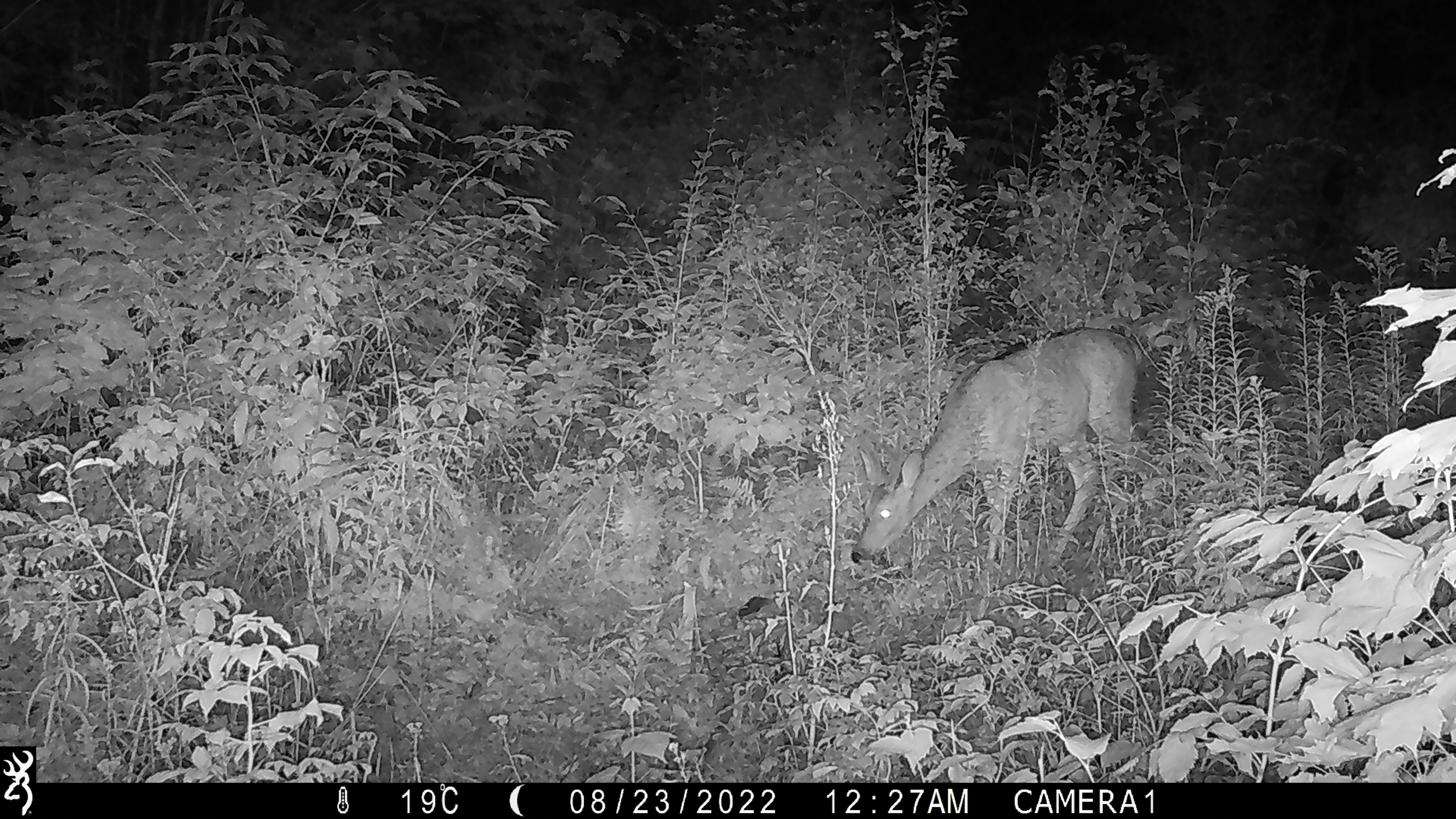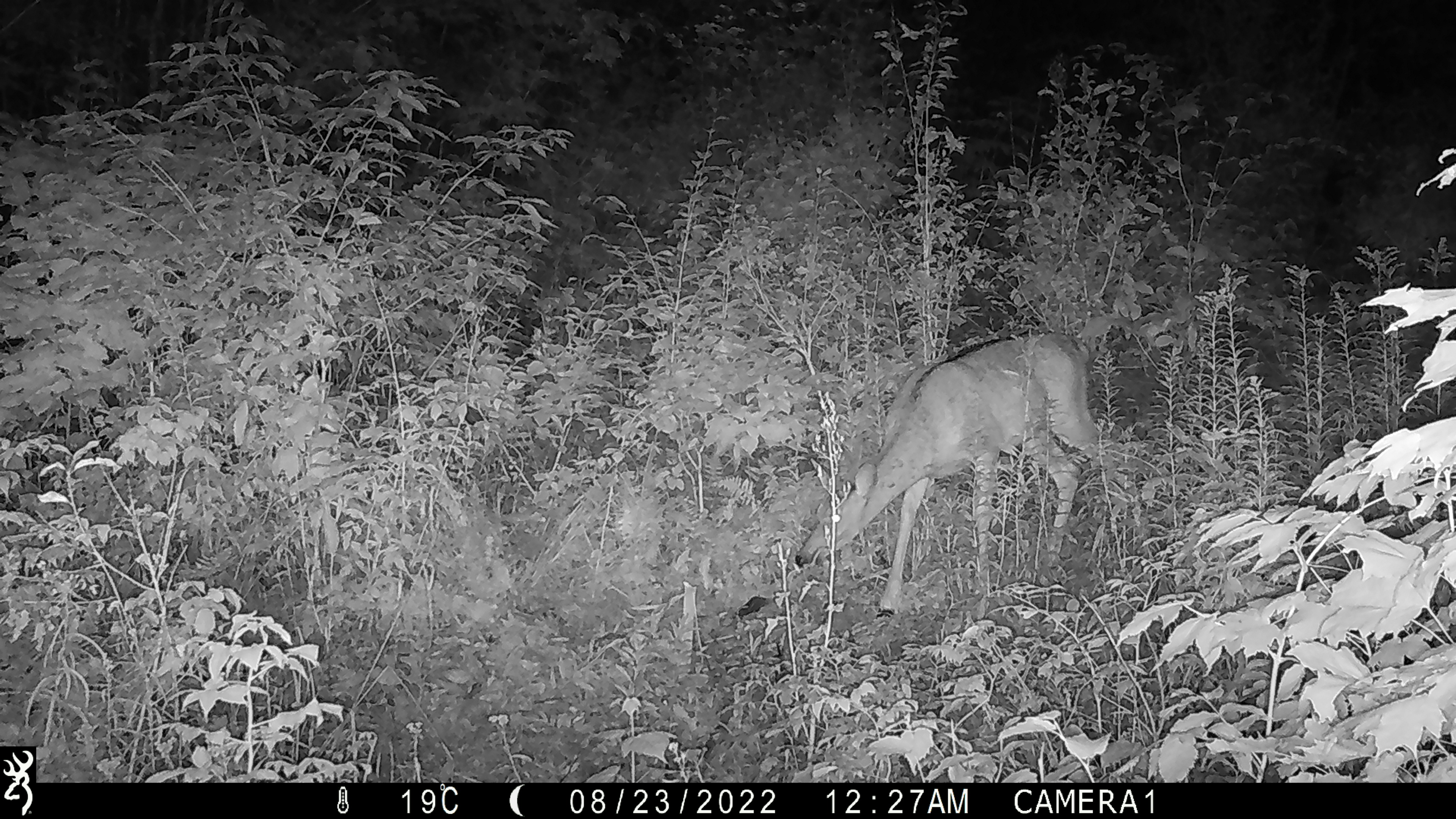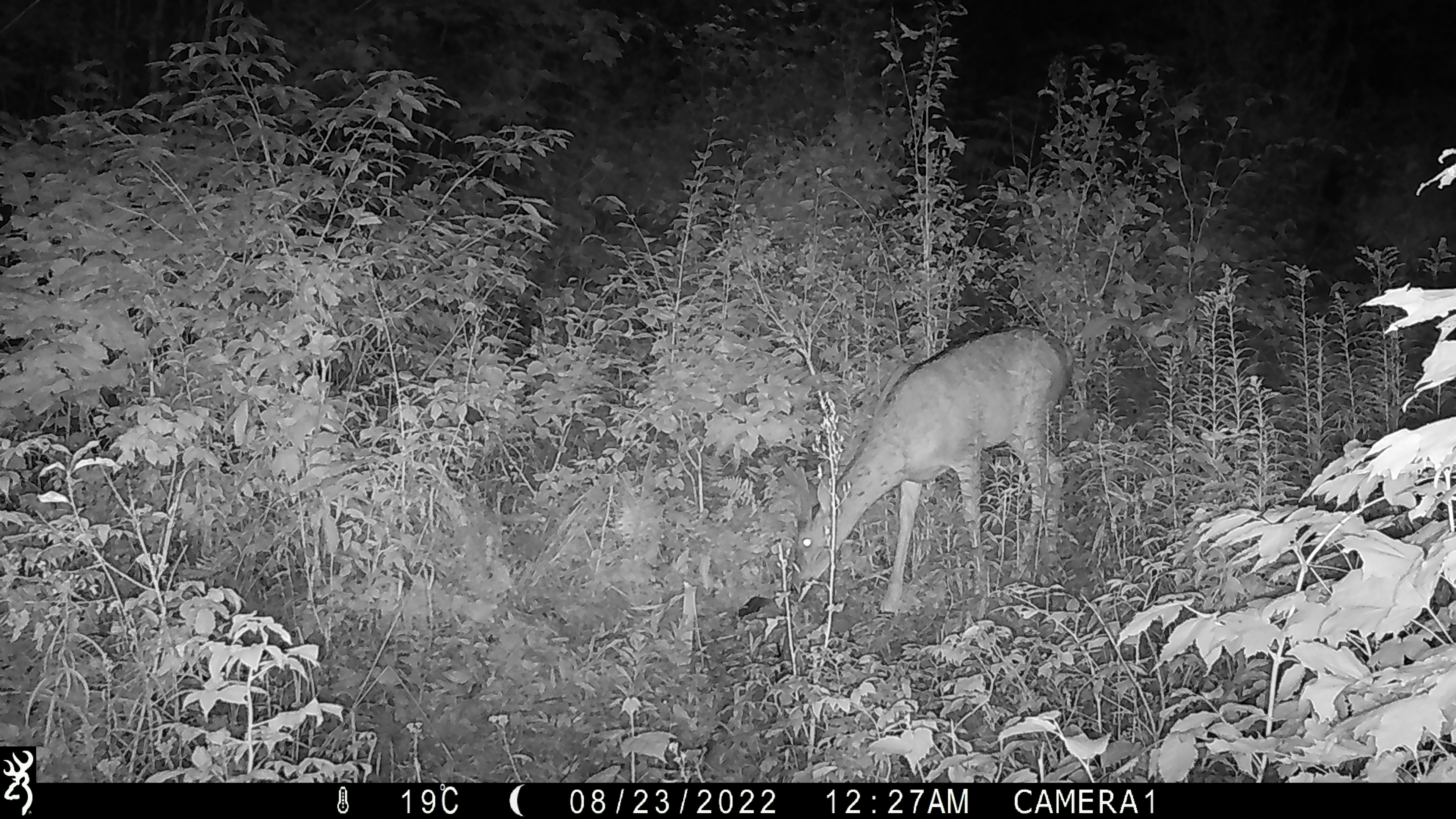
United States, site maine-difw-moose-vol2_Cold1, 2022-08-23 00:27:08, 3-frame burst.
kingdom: Animalia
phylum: Chordata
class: Mammalia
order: Artiodactyla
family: Cervidae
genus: Odocoileus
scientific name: Odocoileus virginianus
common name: white-tailed deer